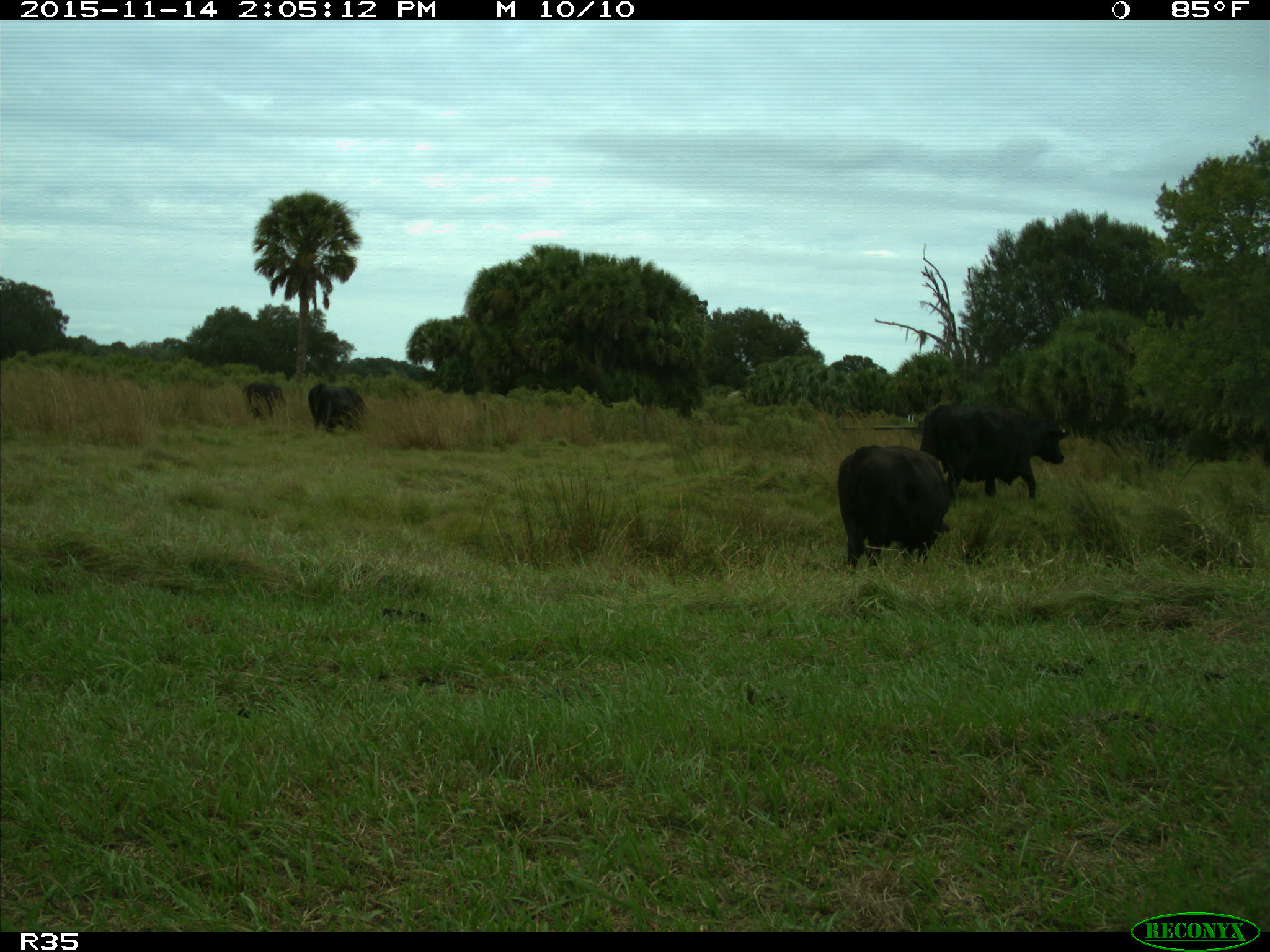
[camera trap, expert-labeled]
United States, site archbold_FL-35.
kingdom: Animalia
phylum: Chordata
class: Mammalia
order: Artiodactyla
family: Bovidae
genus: Bos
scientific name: Bos taurus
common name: domestic cow